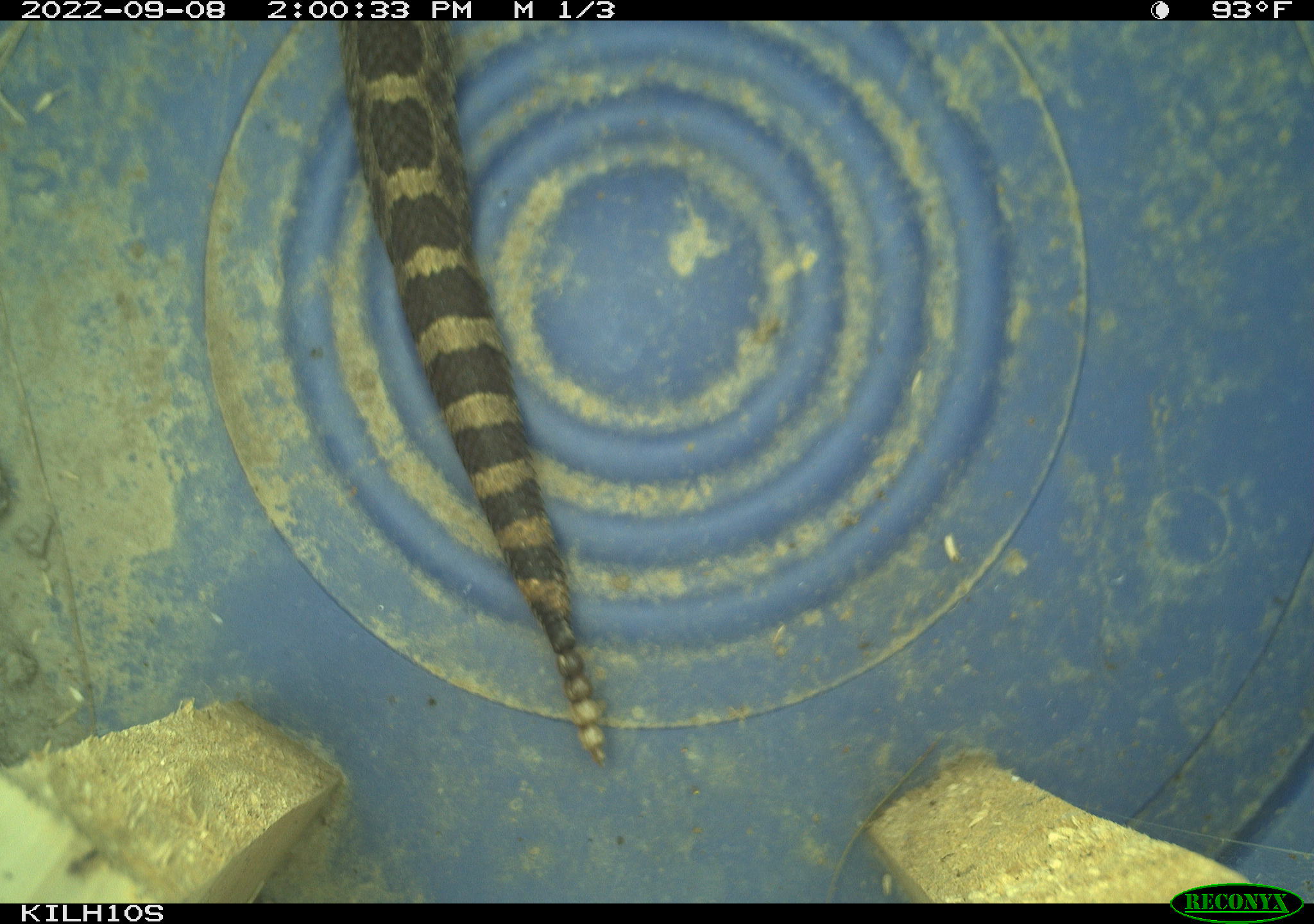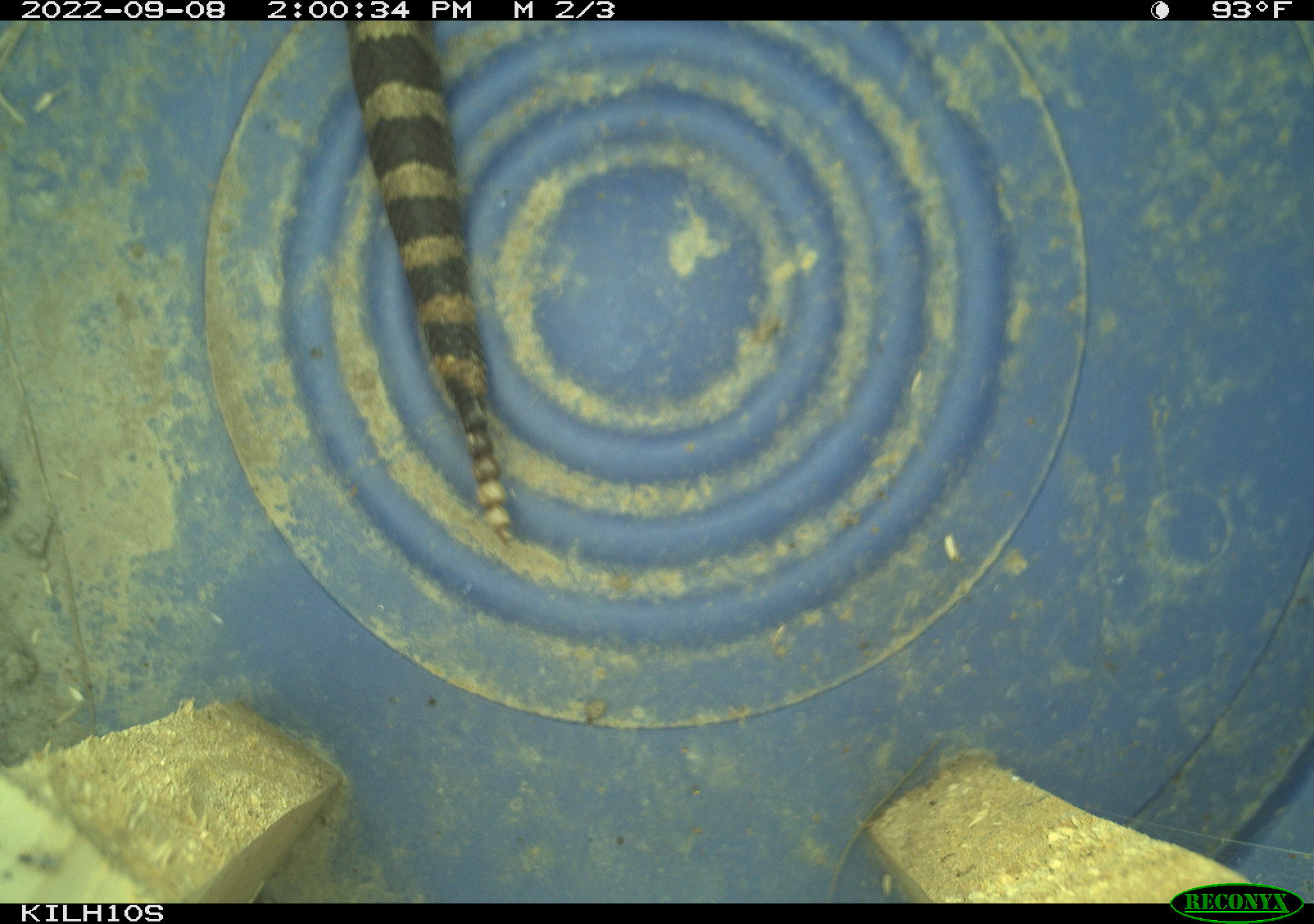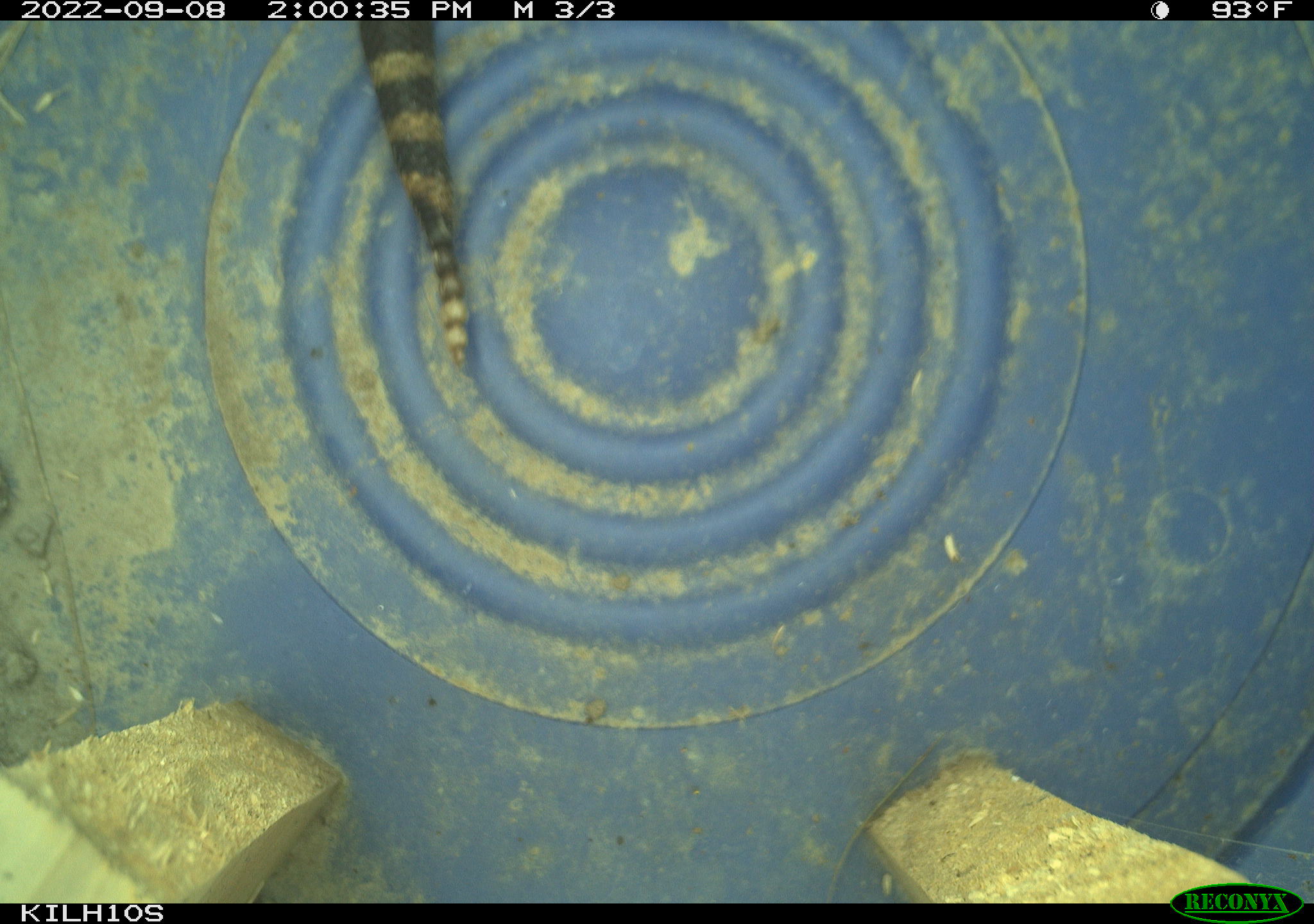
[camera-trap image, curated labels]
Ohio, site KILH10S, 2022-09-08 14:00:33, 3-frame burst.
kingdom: Animalia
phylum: Chordata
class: Reptilia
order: Squamata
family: Viperidae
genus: Sistrurus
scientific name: Sistrurus catenatus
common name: eastern massasauga